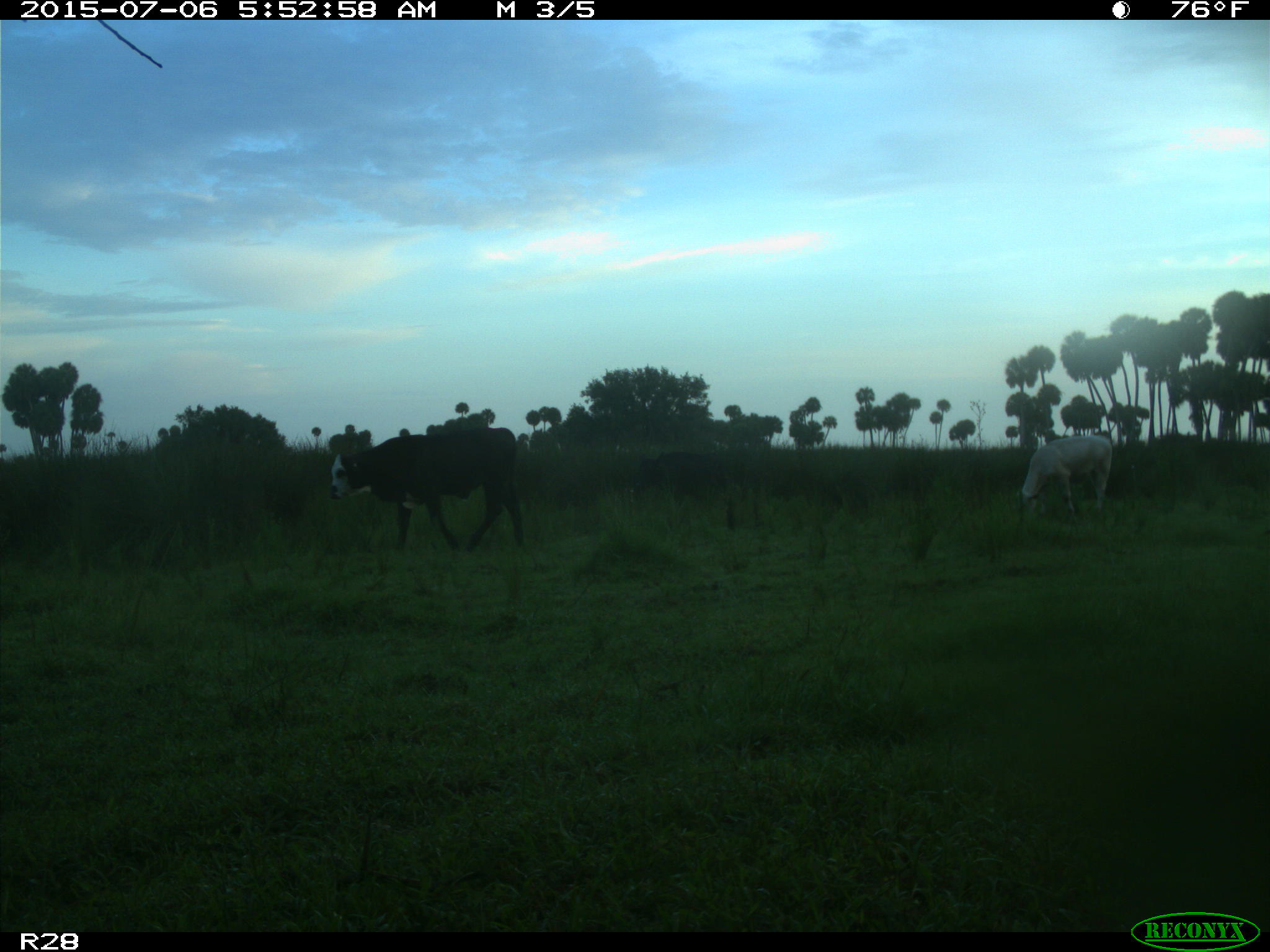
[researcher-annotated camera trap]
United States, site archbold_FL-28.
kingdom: Animalia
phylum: Chordata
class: Mammalia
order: Artiodactyla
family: Bovidae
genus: Bos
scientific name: Bos taurus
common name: domestic cow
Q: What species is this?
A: Bos taurus (domestic cow).